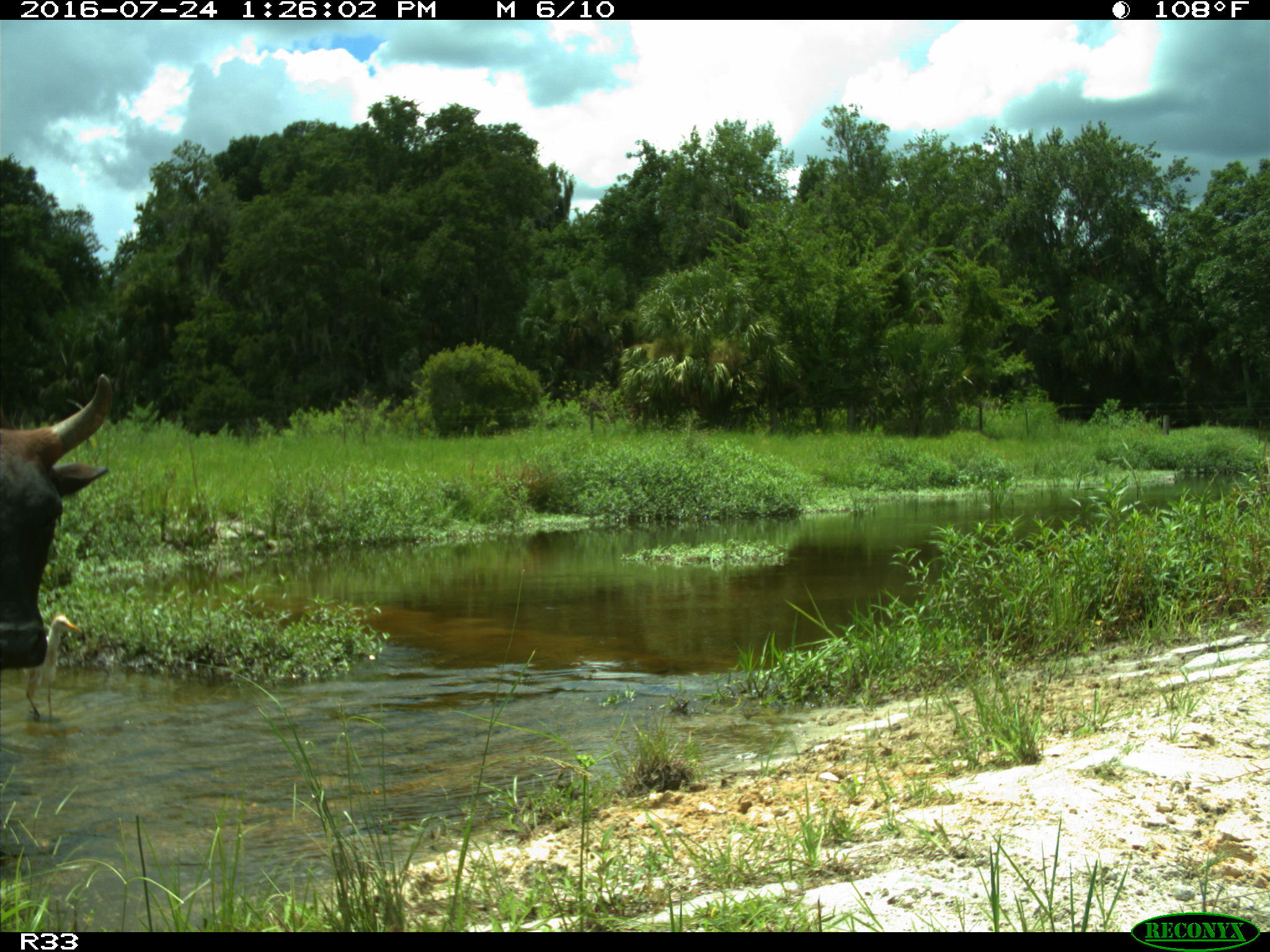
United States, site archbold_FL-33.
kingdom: Animalia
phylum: Chordata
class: Mammalia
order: Artiodactyla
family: Bovidae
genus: Bos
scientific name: Bos taurus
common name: domestic cow